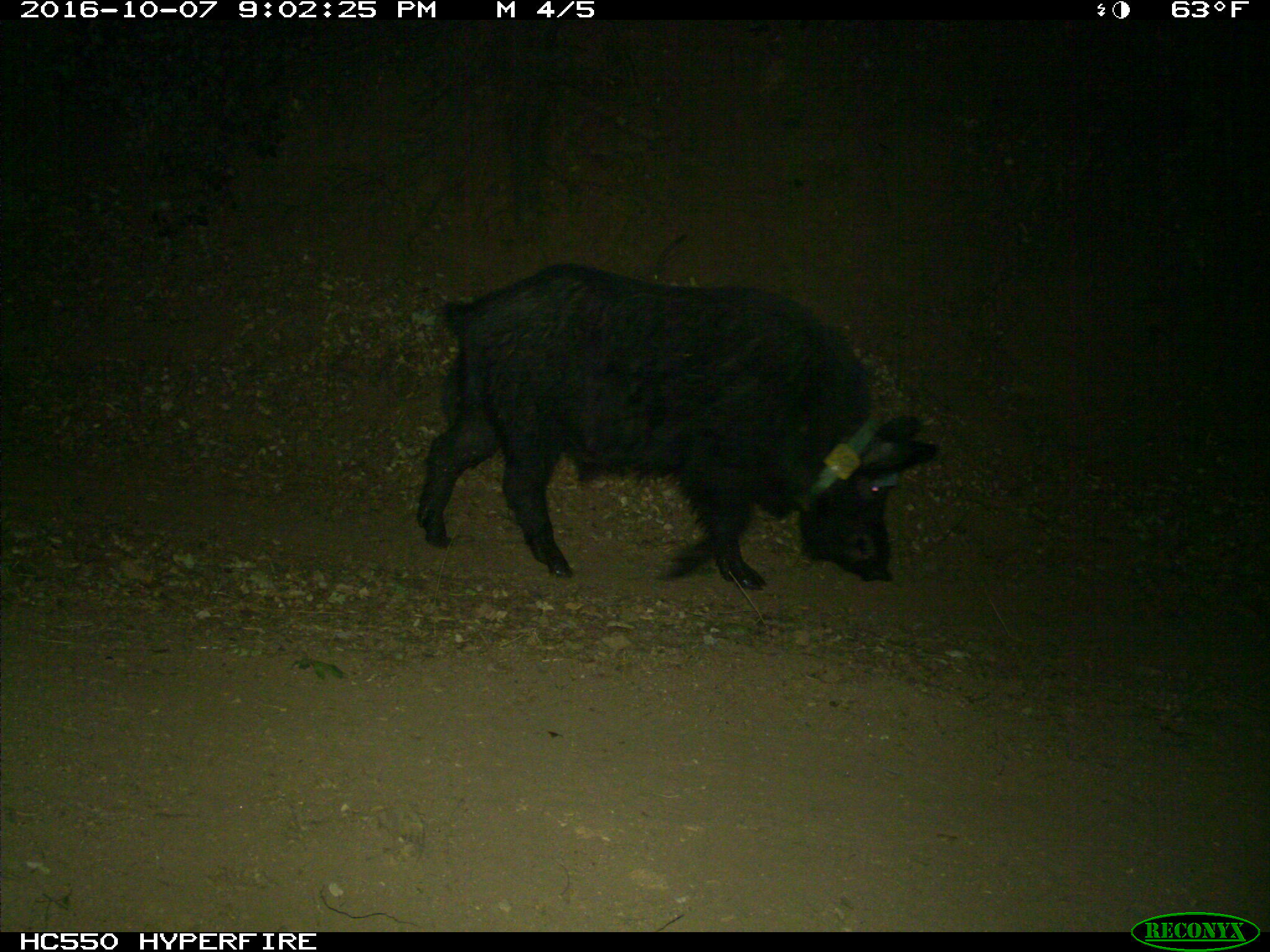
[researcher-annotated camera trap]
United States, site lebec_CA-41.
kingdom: Animalia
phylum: Chordata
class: Mammalia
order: Artiodactyla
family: Suidae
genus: Sus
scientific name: Sus scrofa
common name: wild boar